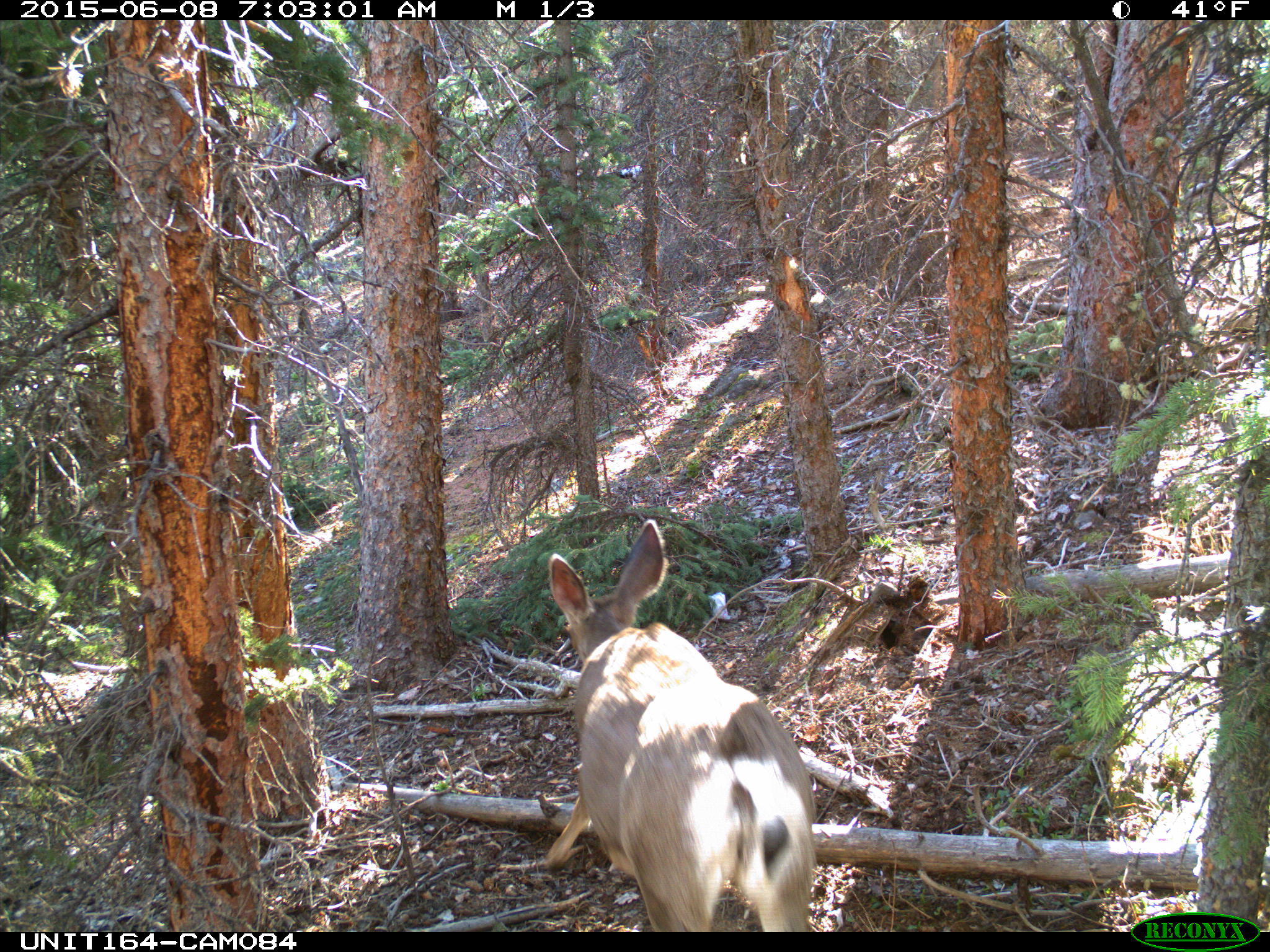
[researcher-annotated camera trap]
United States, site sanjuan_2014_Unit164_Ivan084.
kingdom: Animalia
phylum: Chordata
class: Mammalia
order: Artiodactyla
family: Cervidae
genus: Odocoileus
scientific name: Odocoileus hemionus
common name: mule deer